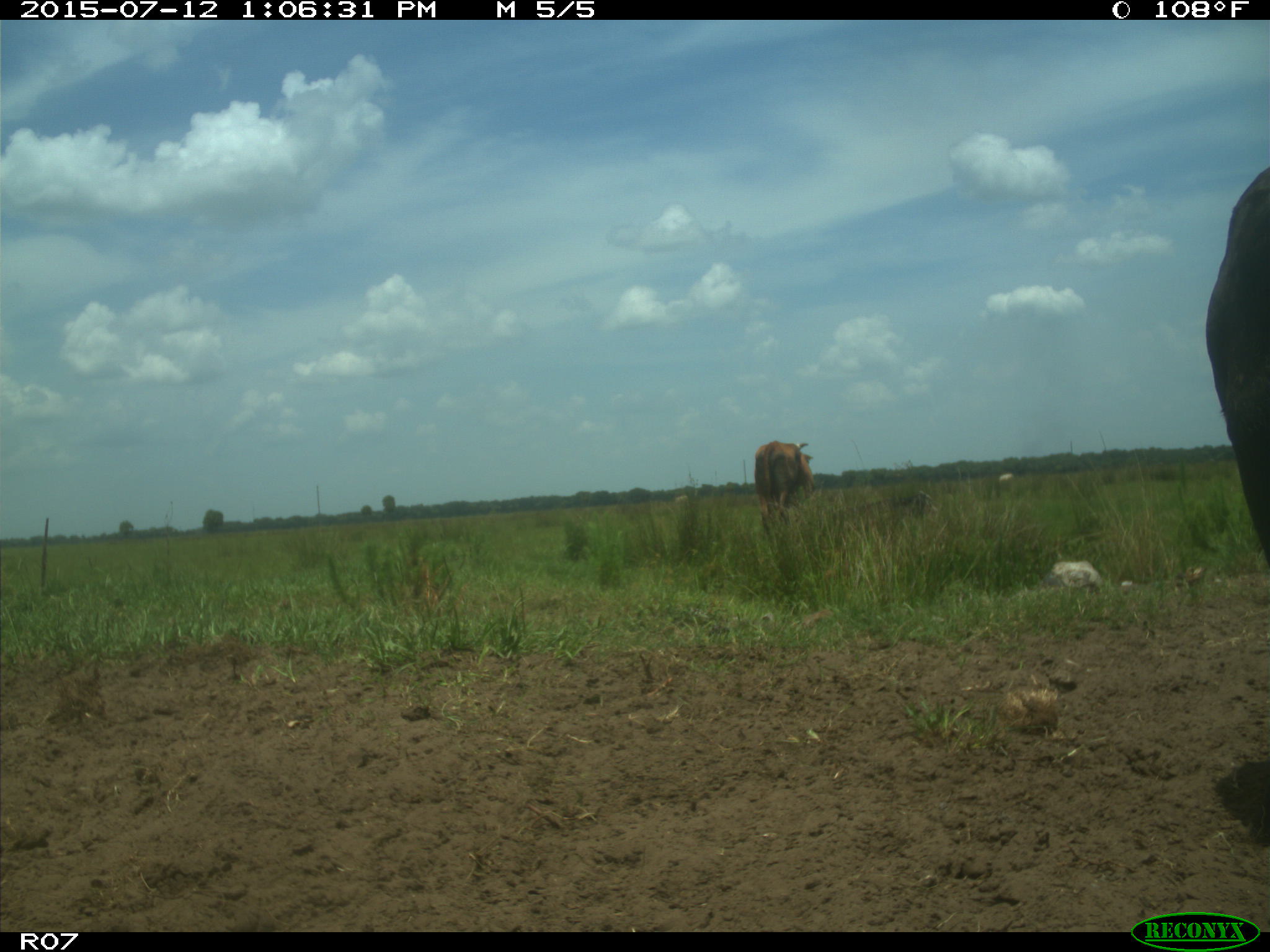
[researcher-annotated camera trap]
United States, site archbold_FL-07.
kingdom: Animalia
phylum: Chordata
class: Mammalia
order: Artiodactyla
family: Bovidae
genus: Bos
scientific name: Bos taurus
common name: domestic cow